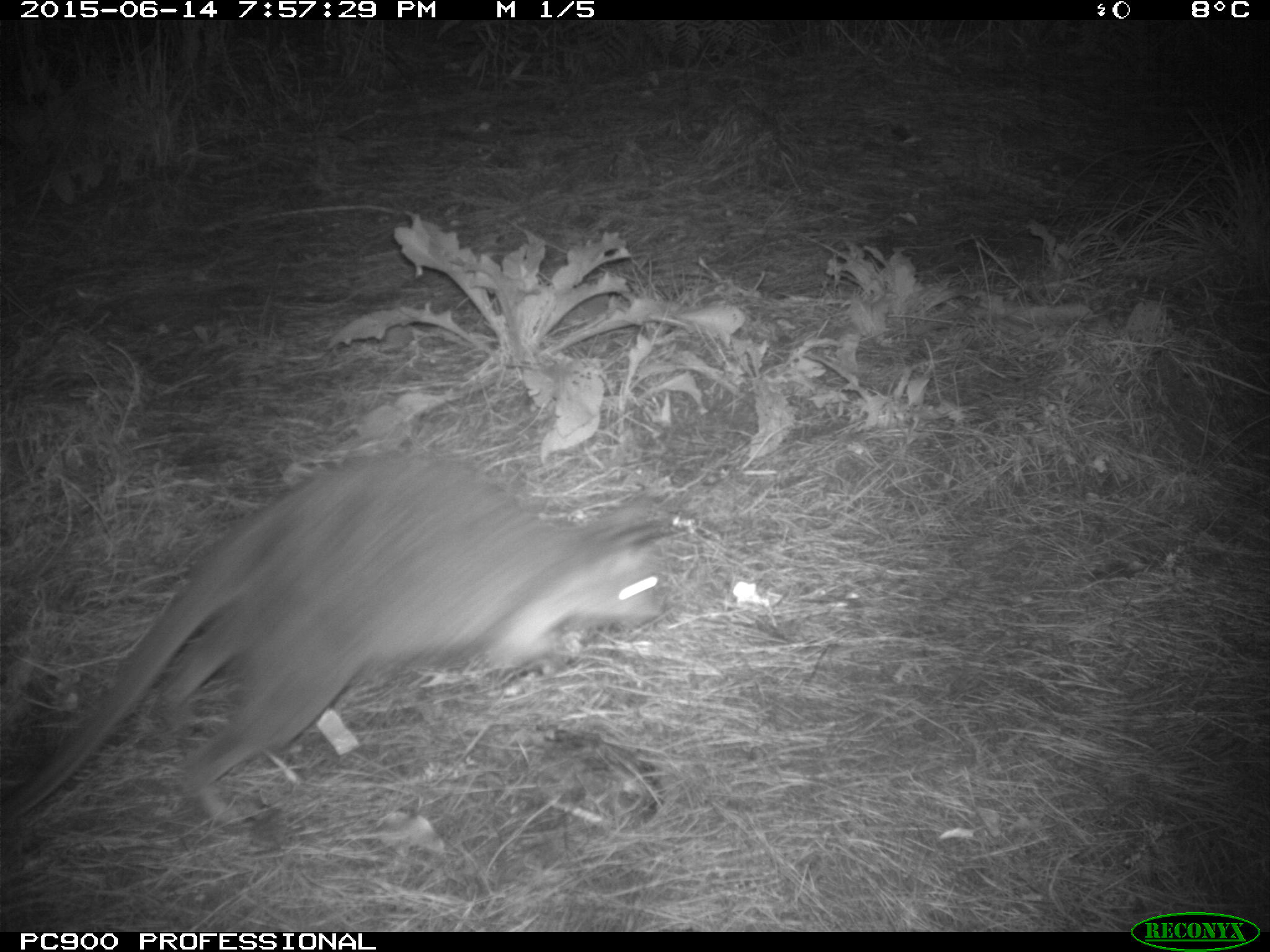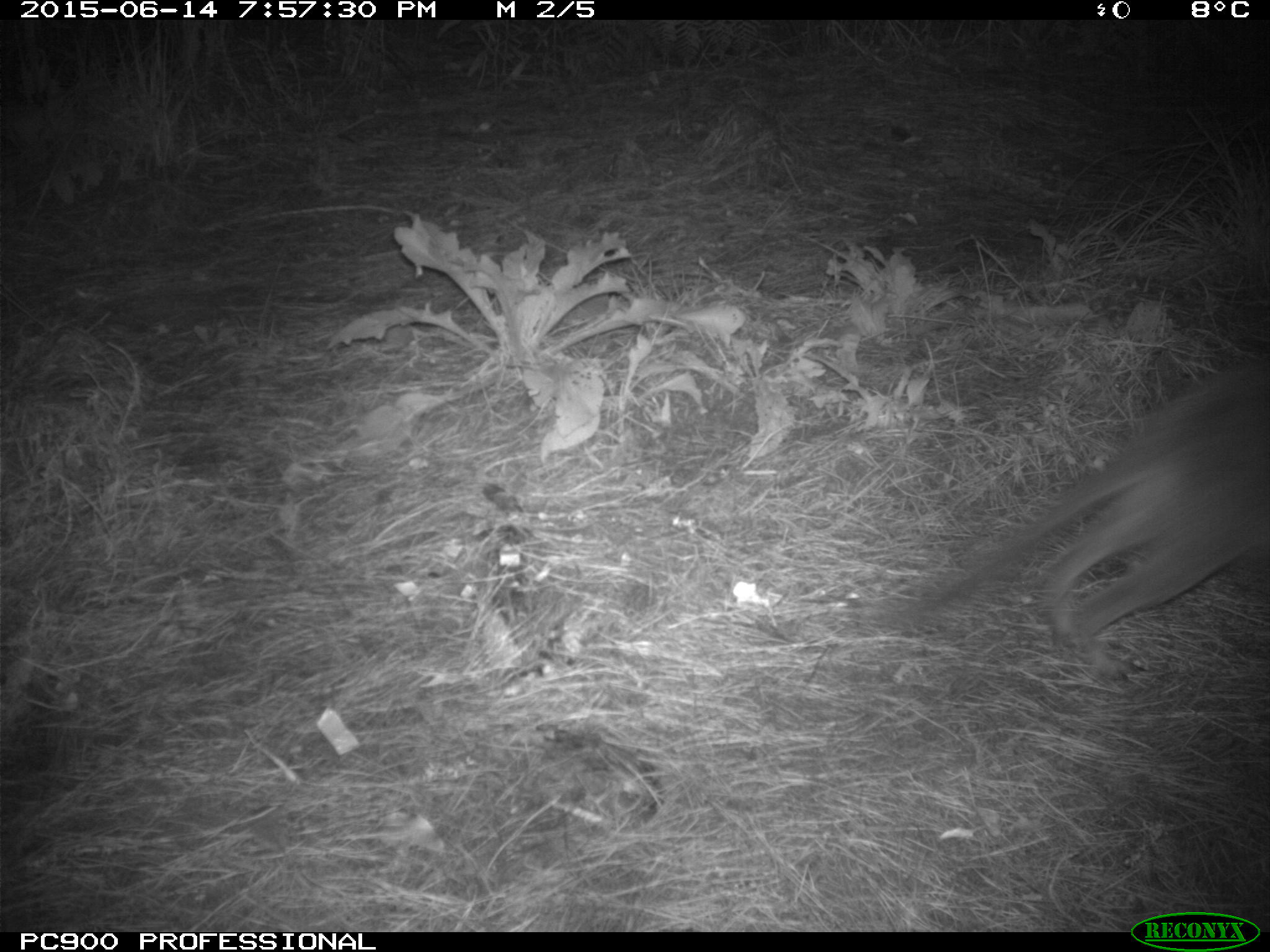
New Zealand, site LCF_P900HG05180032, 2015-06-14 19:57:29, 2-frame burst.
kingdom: Animalia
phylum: Chordata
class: Mammalia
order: Diprotodontia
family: Macropodidae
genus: Notamacropus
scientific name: Notamacropus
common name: wallaby